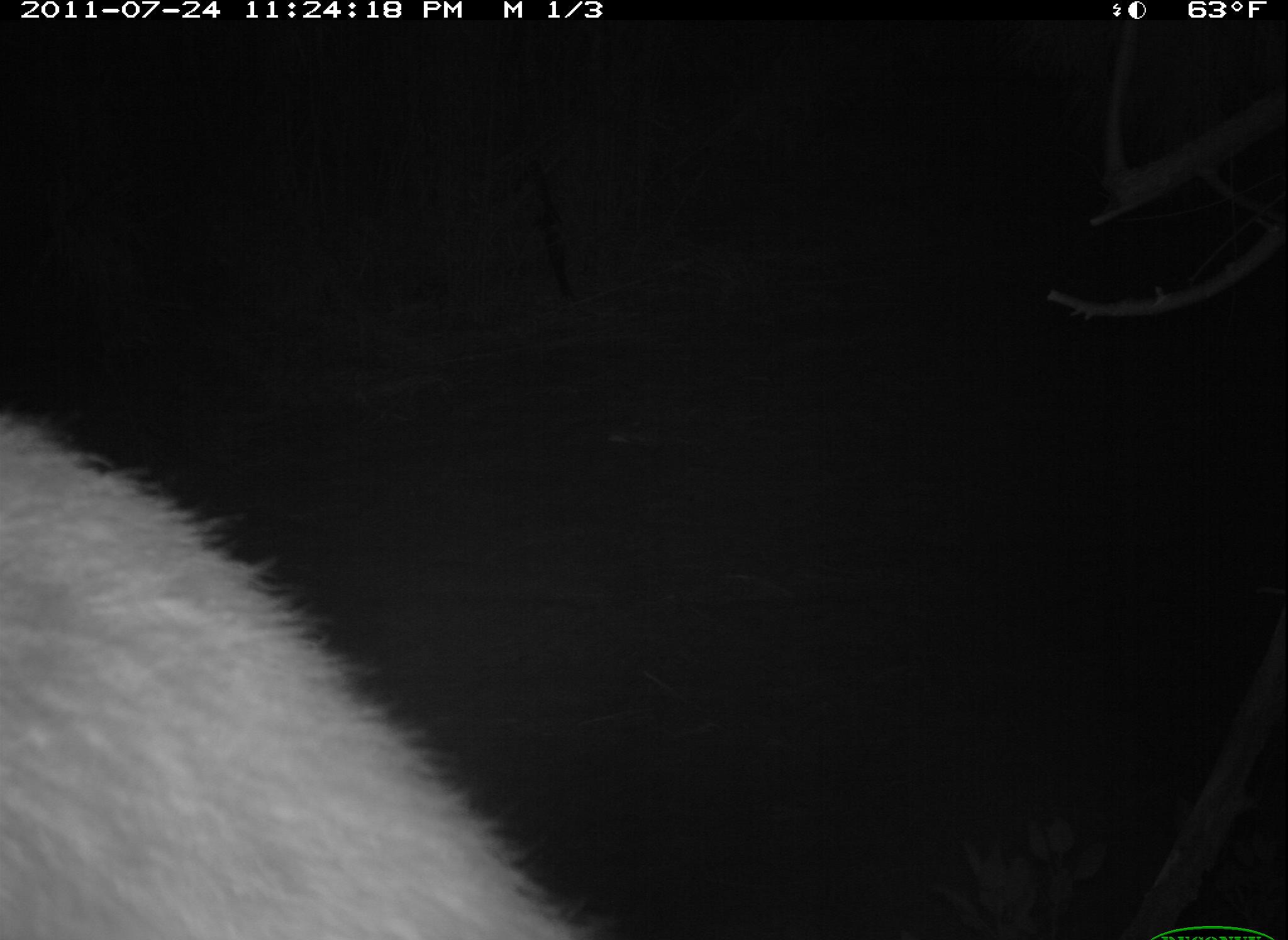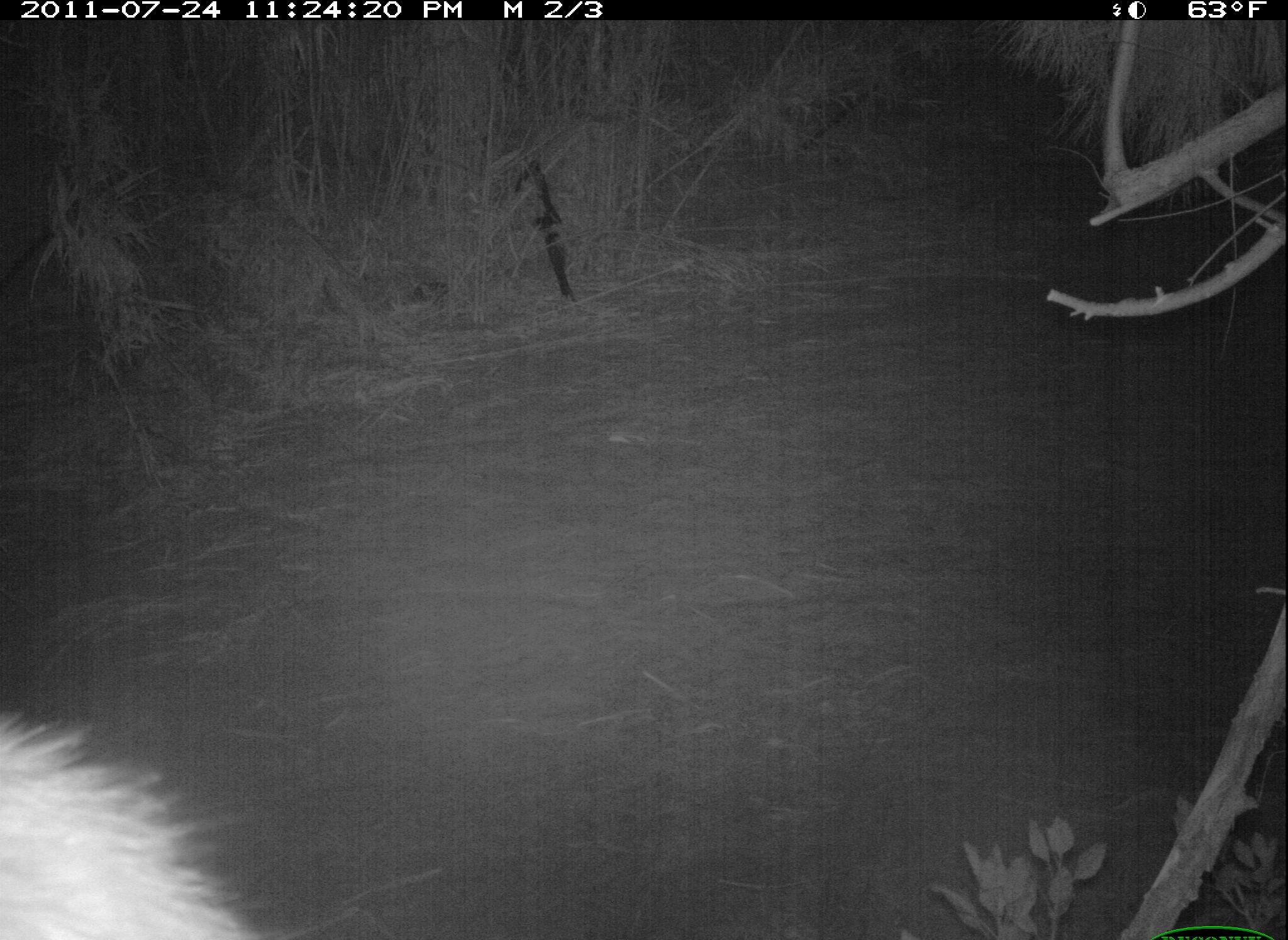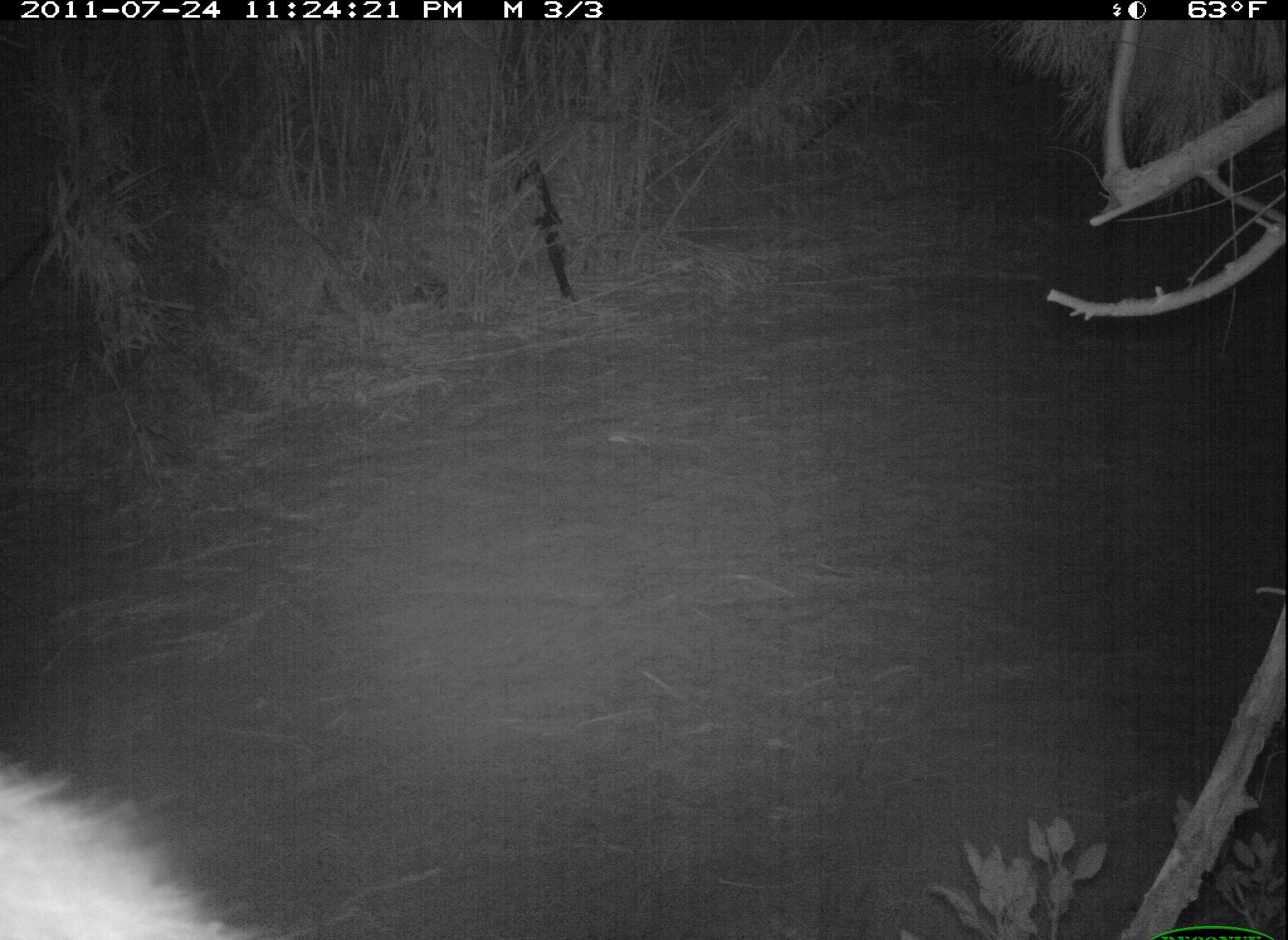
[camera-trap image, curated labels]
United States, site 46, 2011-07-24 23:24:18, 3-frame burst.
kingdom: Animalia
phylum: Chordata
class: Mammalia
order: Carnivora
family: Procyonidae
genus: Procyon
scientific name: Procyon lotor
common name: raccoon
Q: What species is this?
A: Raccoon (Procyon lotor).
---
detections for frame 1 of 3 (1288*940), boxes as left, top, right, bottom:
raccoon: 0, 403, 592, 940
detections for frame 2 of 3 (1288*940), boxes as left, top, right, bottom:
raccoon: 3, 686, 270, 940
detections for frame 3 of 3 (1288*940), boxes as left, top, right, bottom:
raccoon: 5, 739, 264, 940